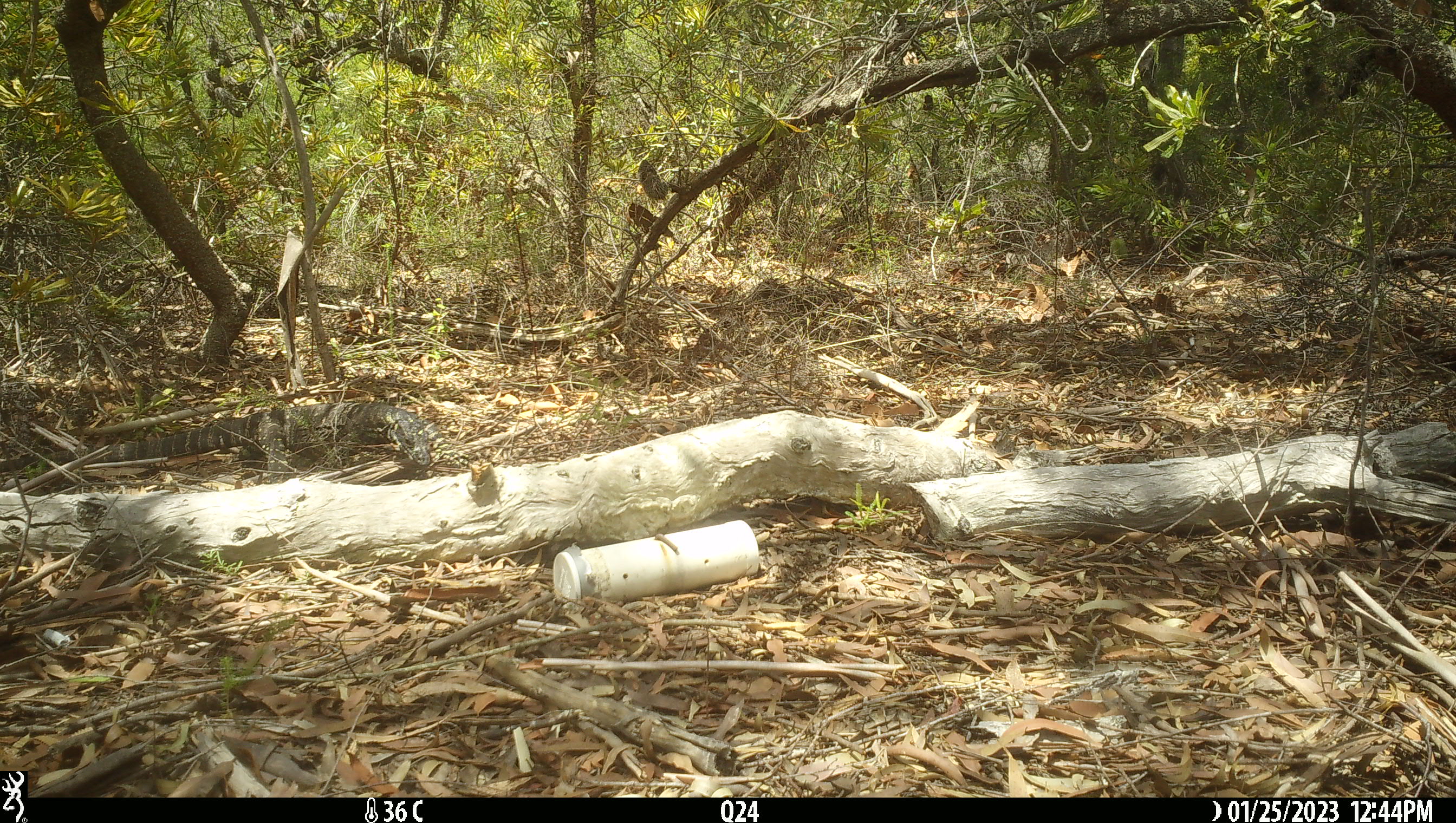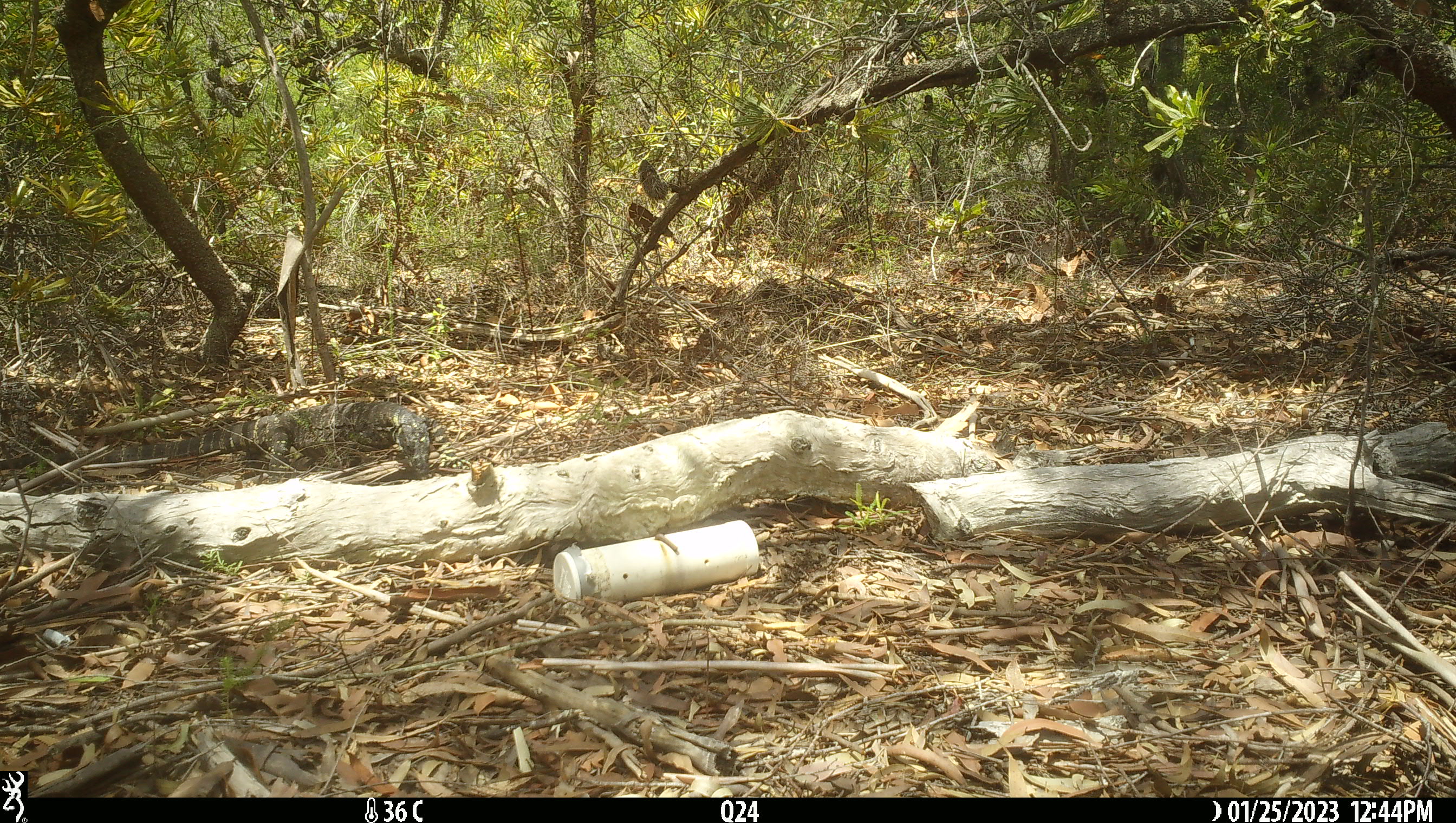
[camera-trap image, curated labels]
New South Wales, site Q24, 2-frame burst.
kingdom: Animalia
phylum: Chordata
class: Reptilia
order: Squamata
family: Varanidae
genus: Varanus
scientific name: Varanus varius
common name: lace monitor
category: goanna